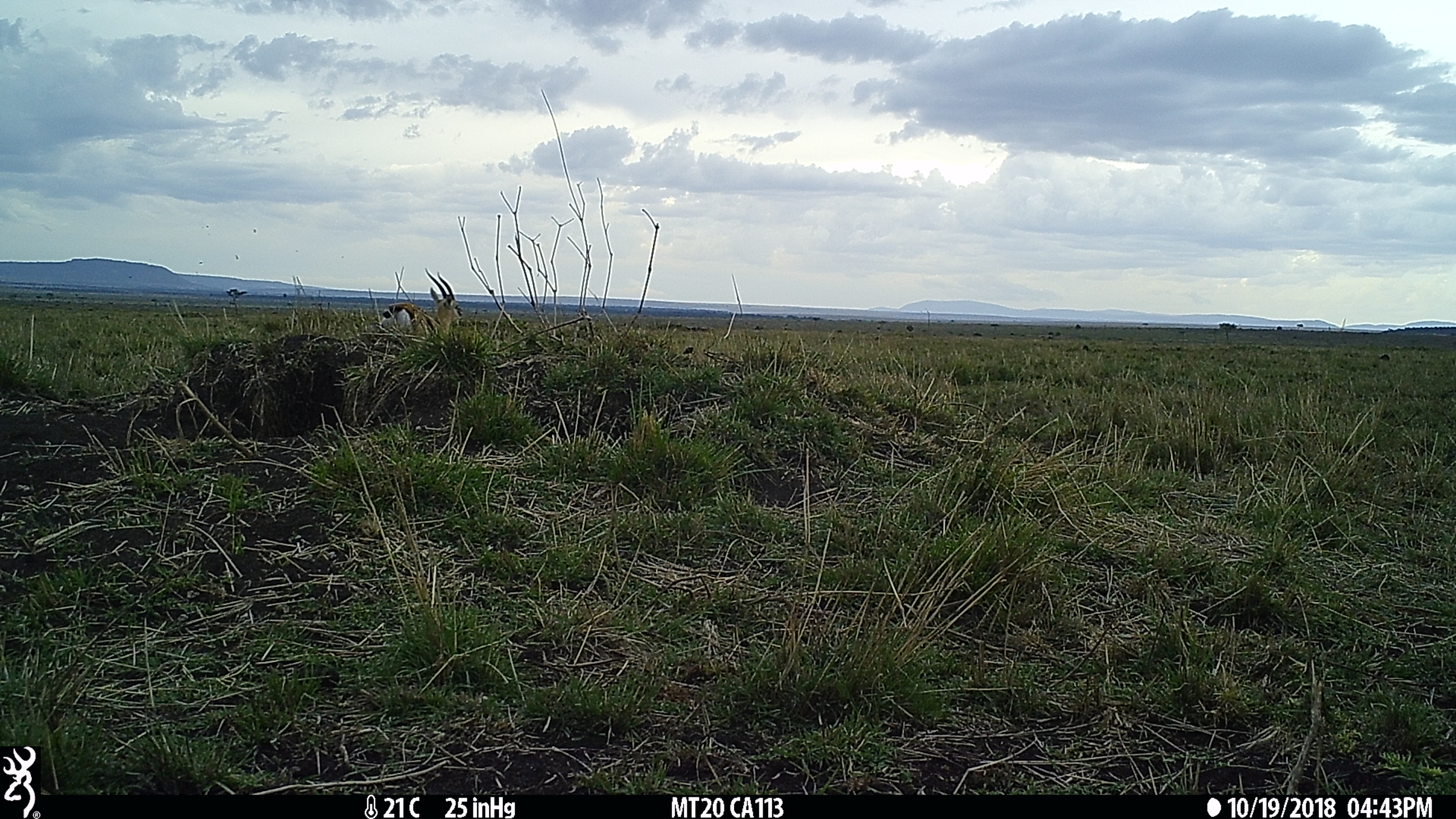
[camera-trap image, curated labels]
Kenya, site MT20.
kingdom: Animalia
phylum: Chordata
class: Mammalia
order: Artiodactyla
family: Bovidae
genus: Eudorcas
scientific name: Eudorcas thomsonii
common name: thomon's gazelle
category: gazelle thomsons